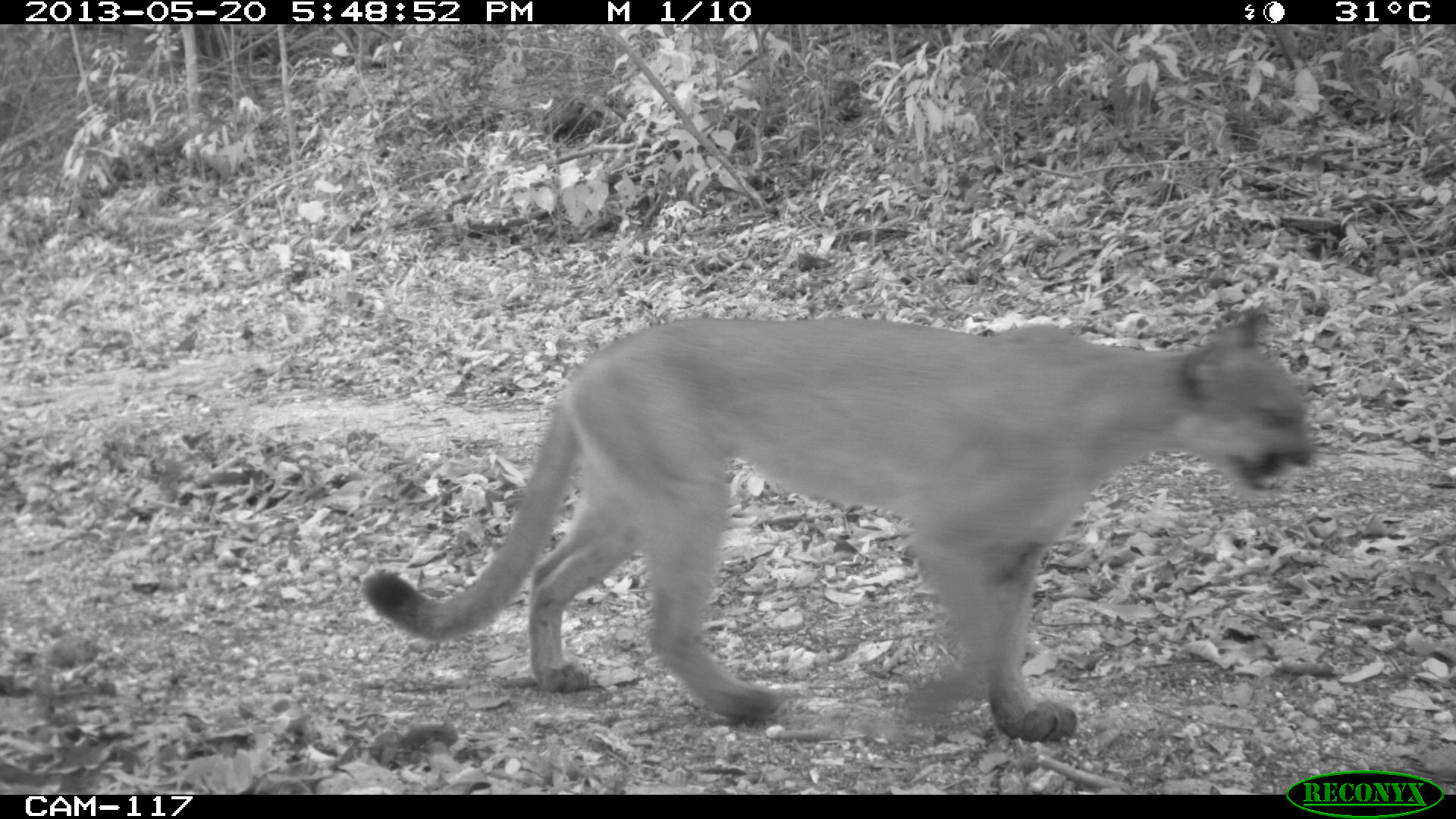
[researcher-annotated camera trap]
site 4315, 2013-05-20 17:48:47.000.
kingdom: Animalia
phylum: Chordata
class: Mammalia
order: Carnivora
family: Felidae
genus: Puma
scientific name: Puma concolor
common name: mountain lion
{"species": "Puma concolor (mountain lion)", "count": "1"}